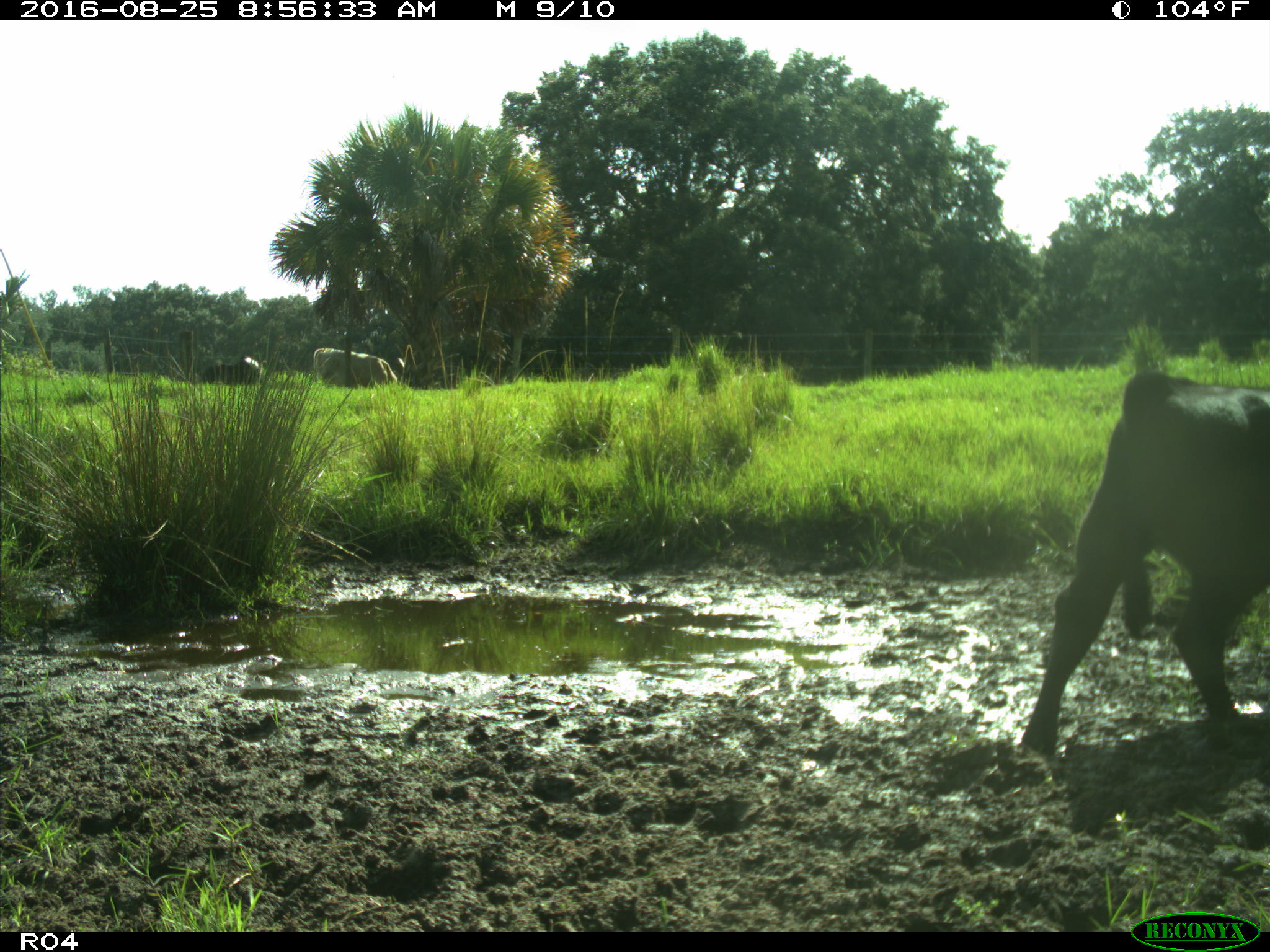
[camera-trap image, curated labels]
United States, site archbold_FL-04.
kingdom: Animalia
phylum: Chordata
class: Mammalia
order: Artiodactyla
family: Bovidae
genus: Bos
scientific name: Bos taurus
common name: domestic cow